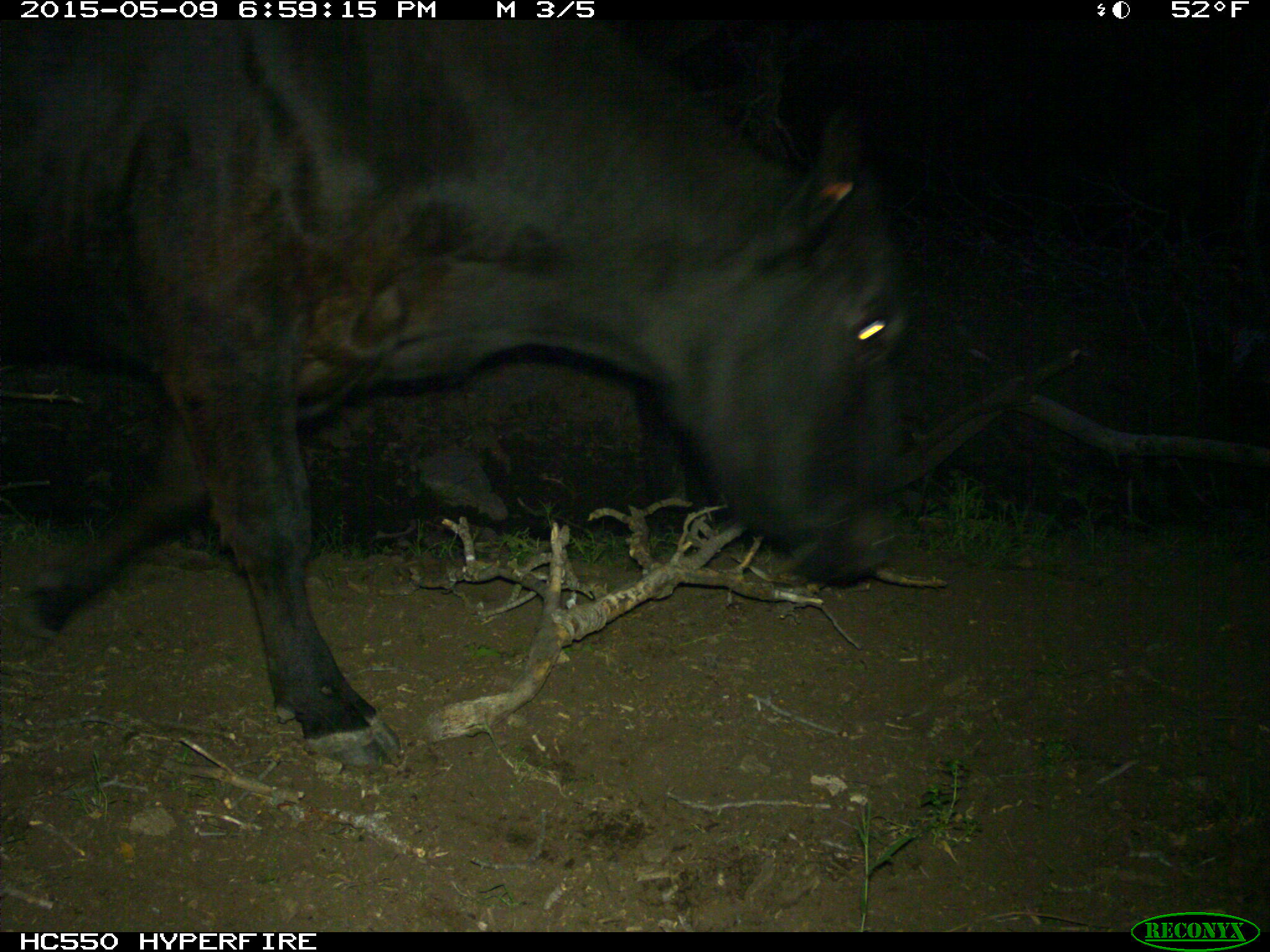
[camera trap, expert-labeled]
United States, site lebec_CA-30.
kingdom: Animalia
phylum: Chordata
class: Mammalia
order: Artiodactyla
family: Bovidae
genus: Bos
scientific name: Bos taurus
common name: domestic cow